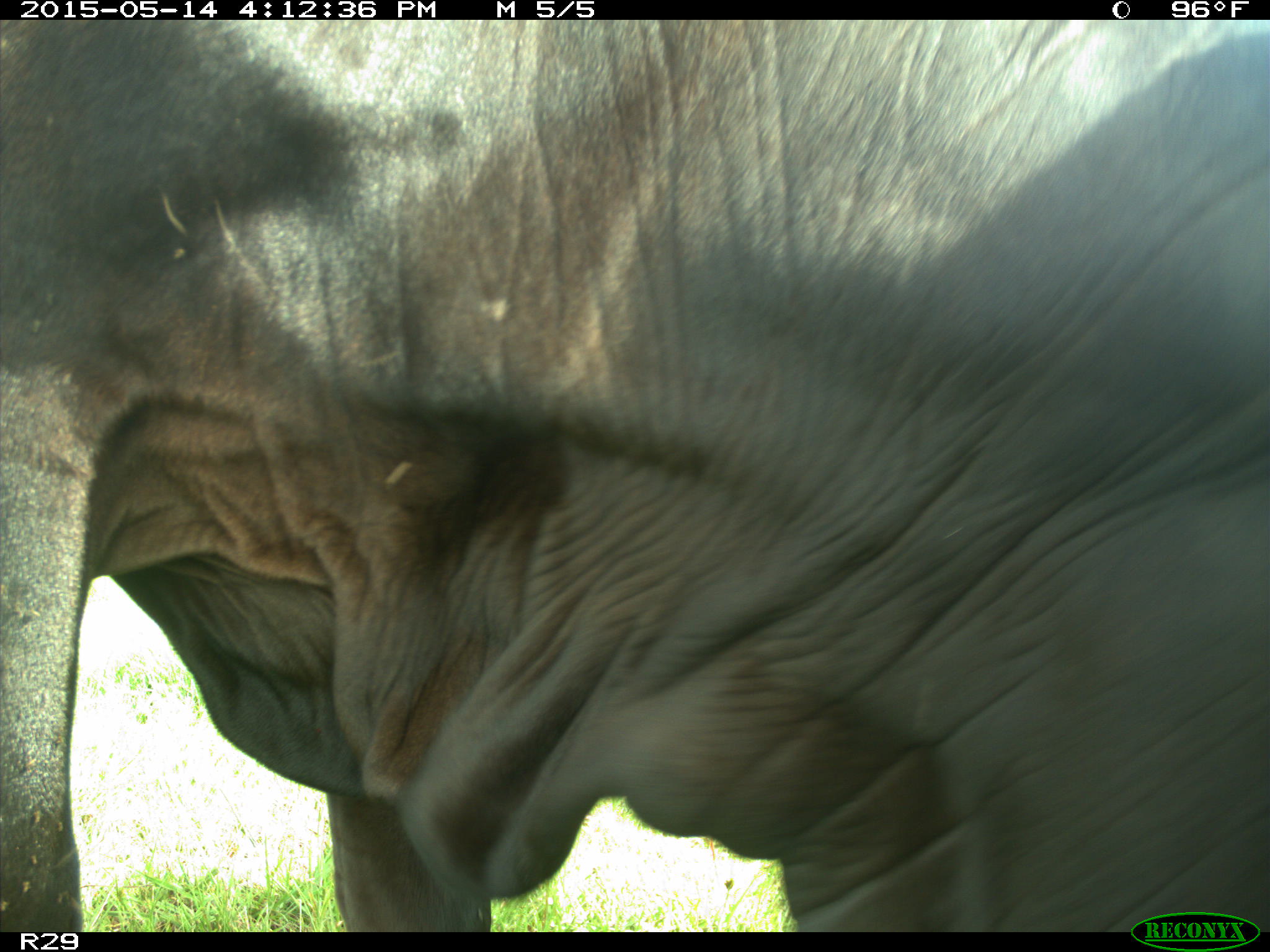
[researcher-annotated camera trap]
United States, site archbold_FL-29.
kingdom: Animalia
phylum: Chordata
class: Mammalia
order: Artiodactyla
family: Bovidae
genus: Bos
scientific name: Bos taurus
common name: domestic cow